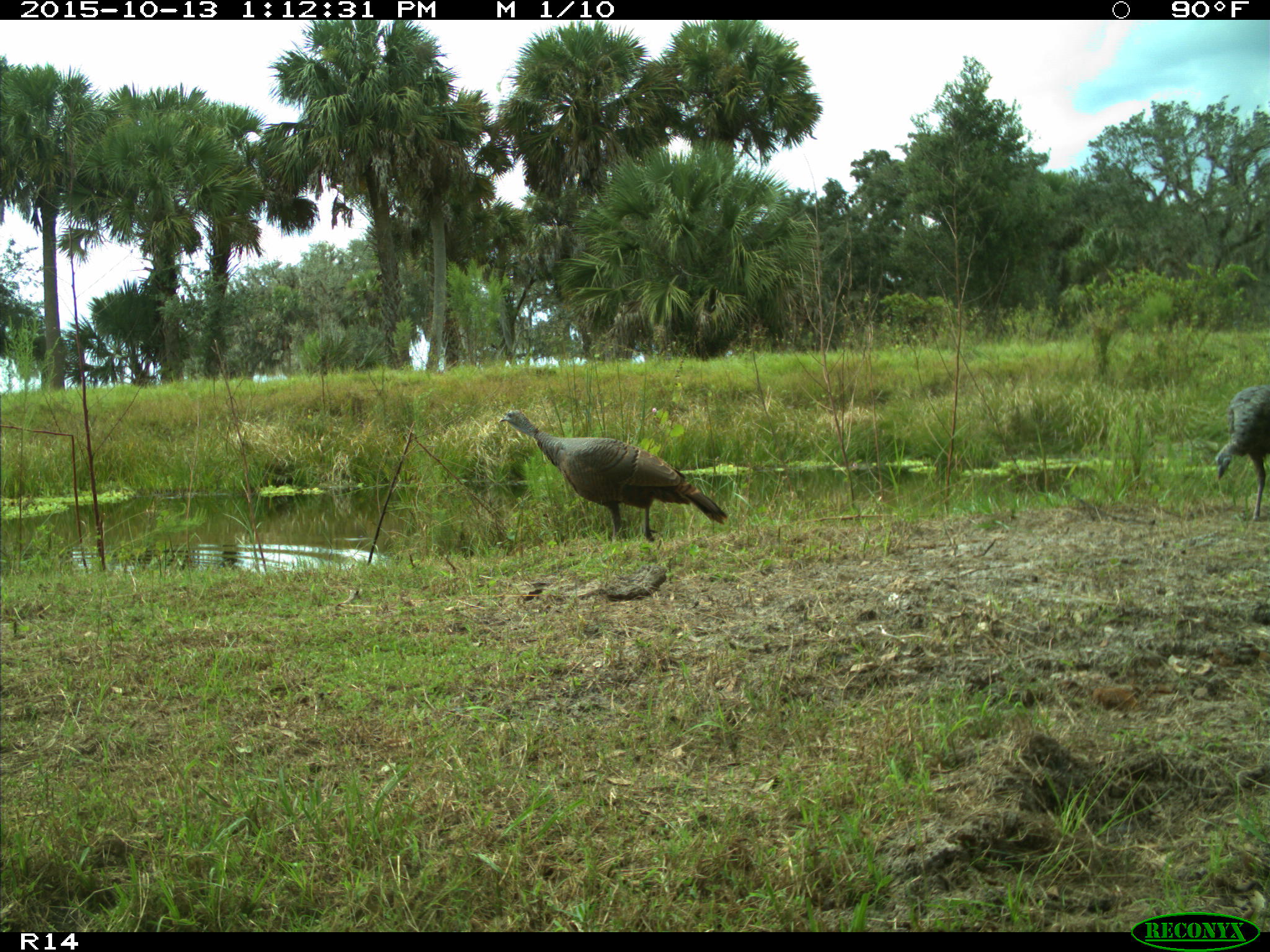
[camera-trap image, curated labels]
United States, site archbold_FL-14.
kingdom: Animalia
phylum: Chordata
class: Aves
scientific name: Aves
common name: birds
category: unidentified bird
Unidentified bird (birds) (Aves).